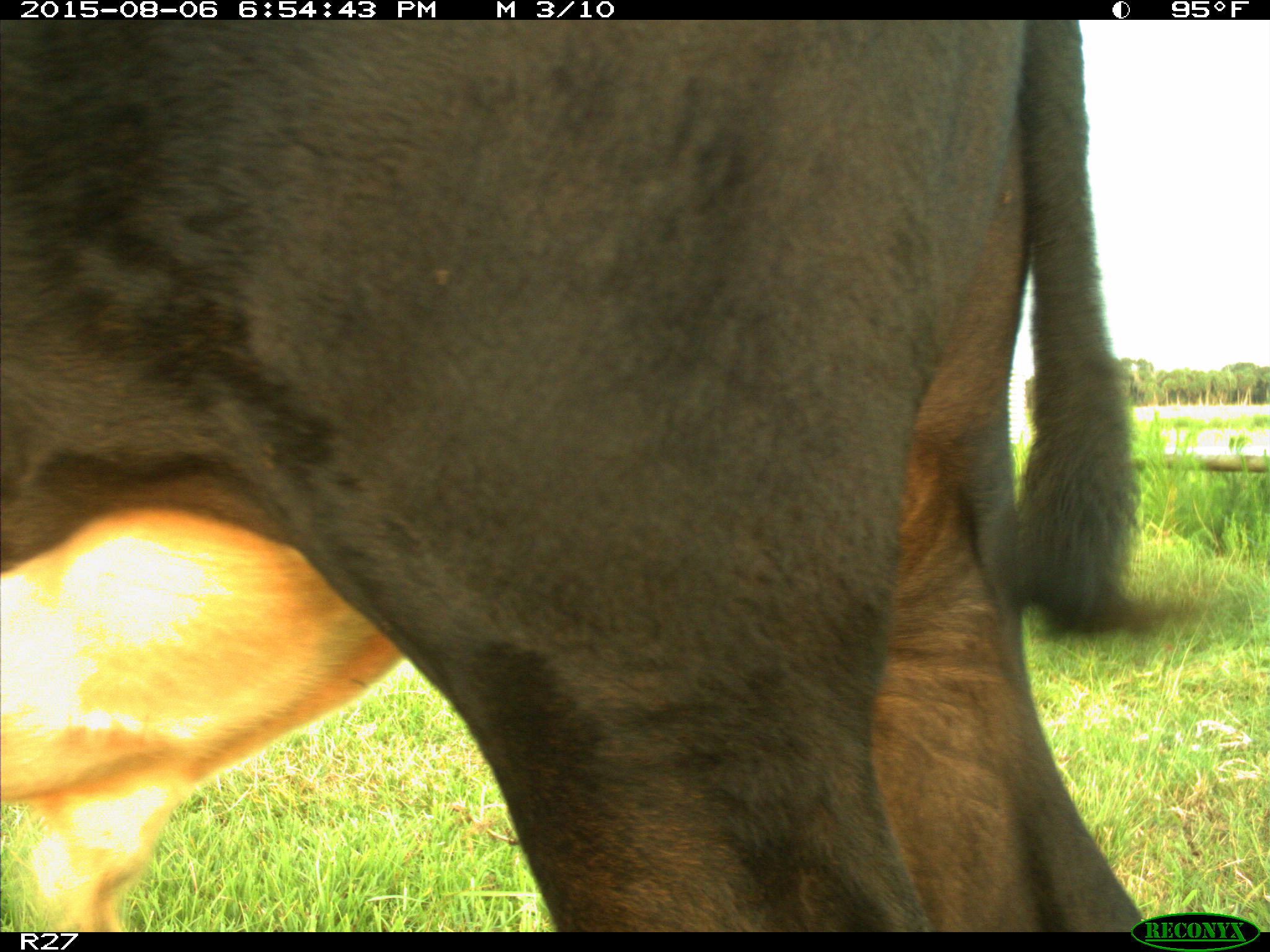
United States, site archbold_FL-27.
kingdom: Animalia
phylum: Chordata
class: Mammalia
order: Artiodactyla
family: Bovidae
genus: Bos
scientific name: Bos taurus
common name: domestic cow